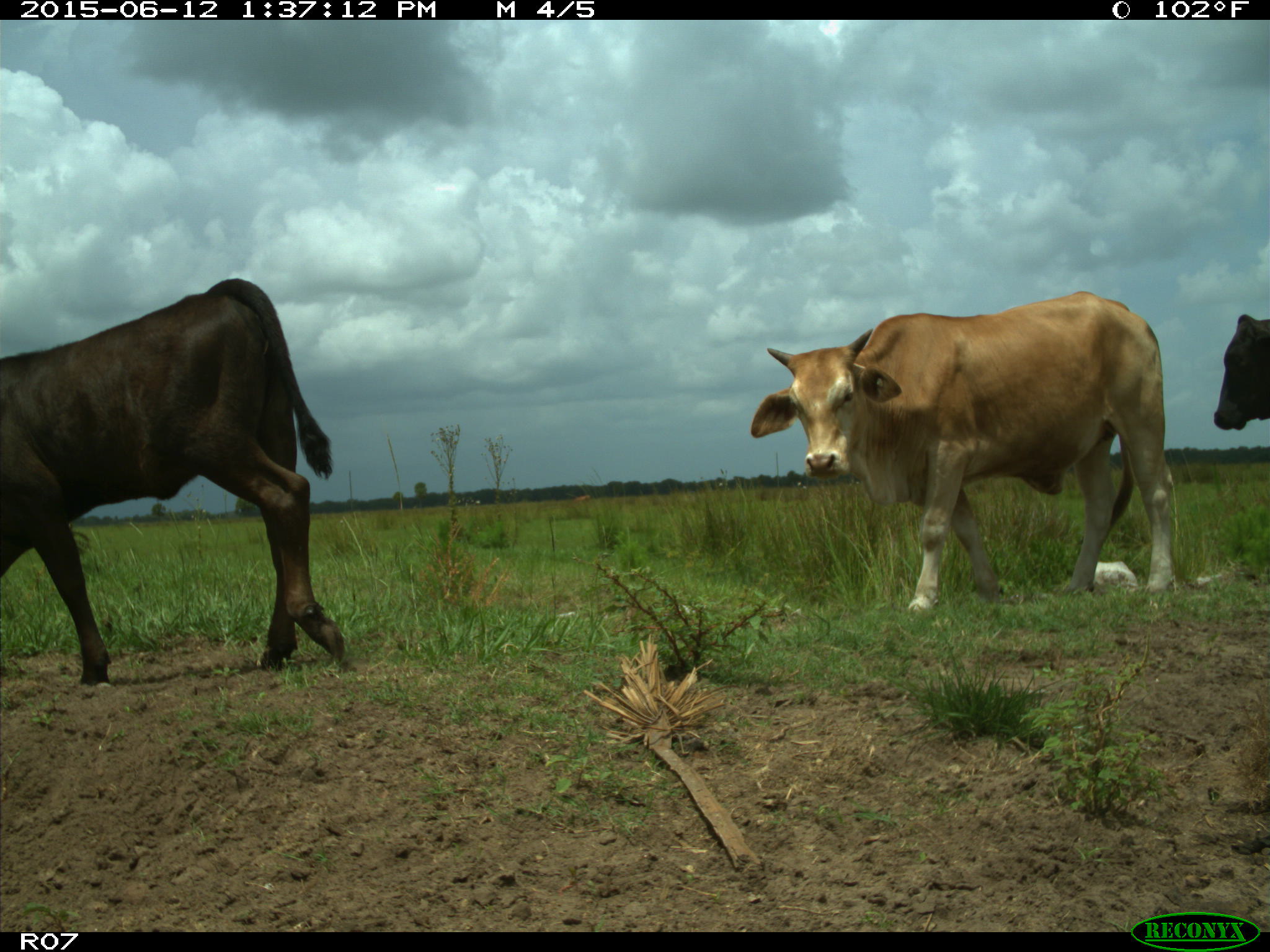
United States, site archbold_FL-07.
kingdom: Animalia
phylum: Chordata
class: Mammalia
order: Artiodactyla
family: Bovidae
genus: Bos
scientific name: Bos taurus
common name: domestic cow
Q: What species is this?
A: Bos taurus (domestic cow).